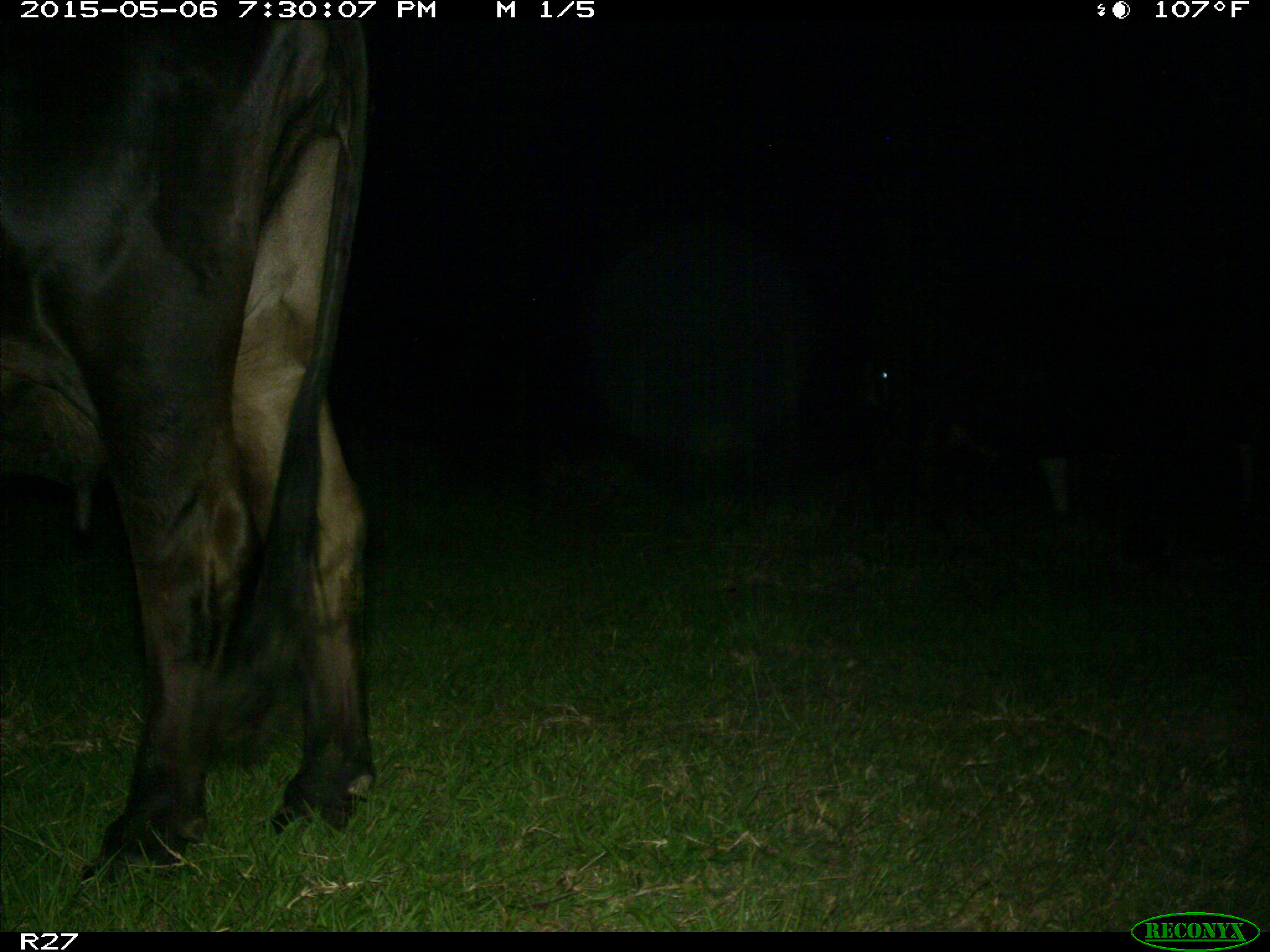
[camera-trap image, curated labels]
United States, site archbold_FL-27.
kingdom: Animalia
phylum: Chordata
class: Mammalia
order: Artiodactyla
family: Bovidae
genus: Bos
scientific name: Bos taurus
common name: domestic cow